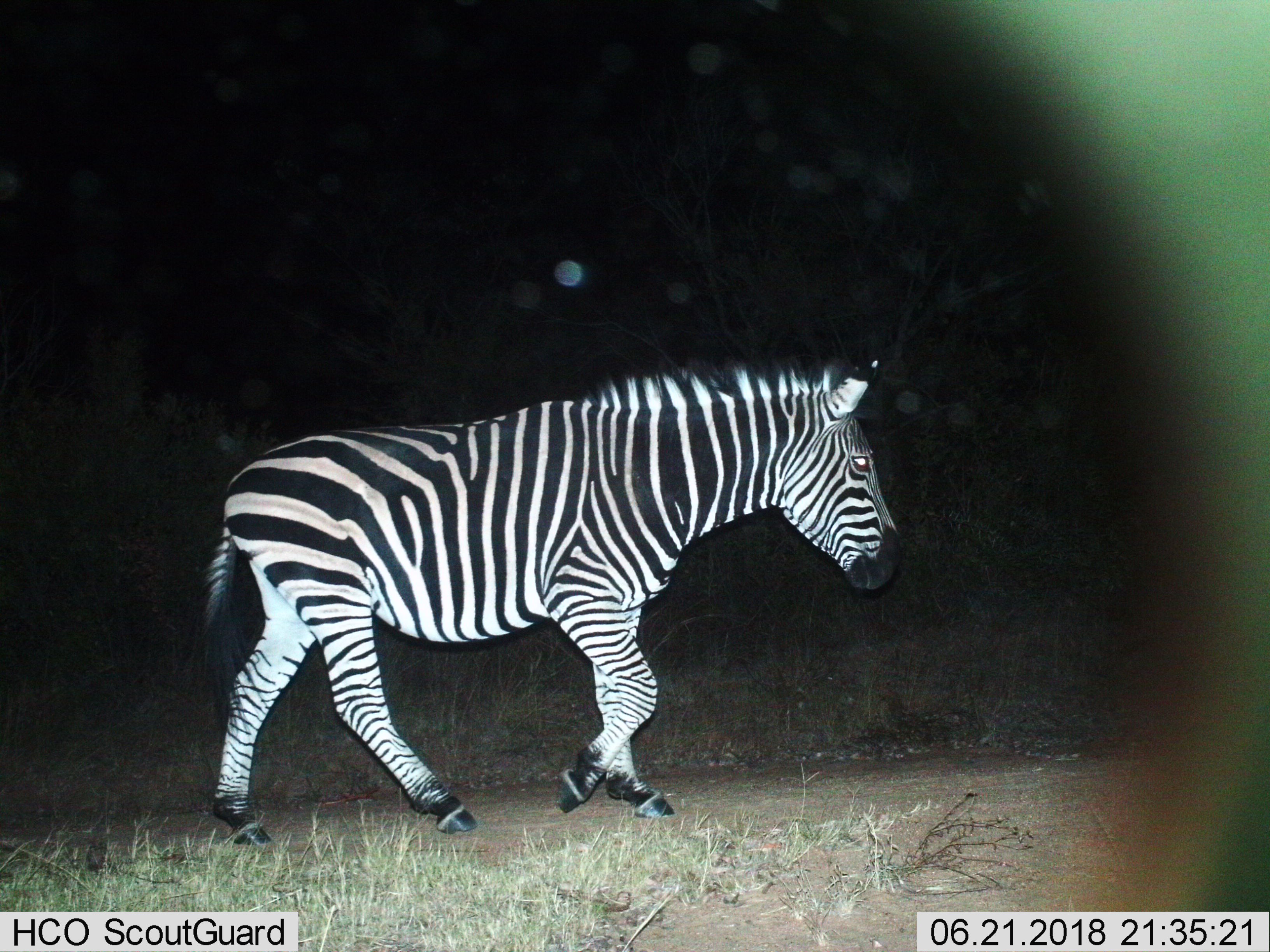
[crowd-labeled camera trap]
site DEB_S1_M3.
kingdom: Animalia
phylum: Chordata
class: Mammalia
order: Perissodactyla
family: Equidae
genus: Equus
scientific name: Equus quagga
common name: plains zebra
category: zebraplains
Zebraplains (plains zebra) (Equus quagga), count 1. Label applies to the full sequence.